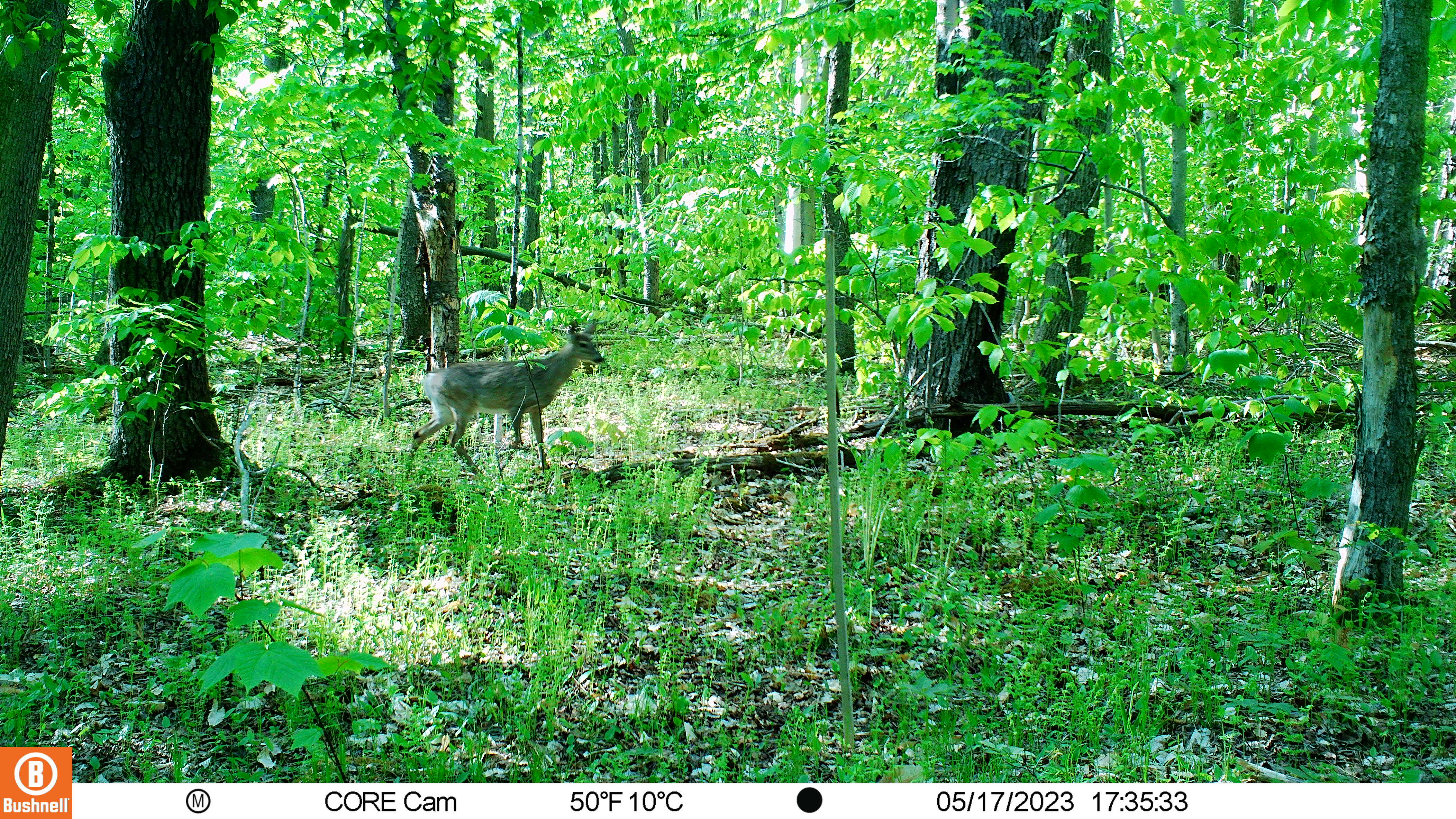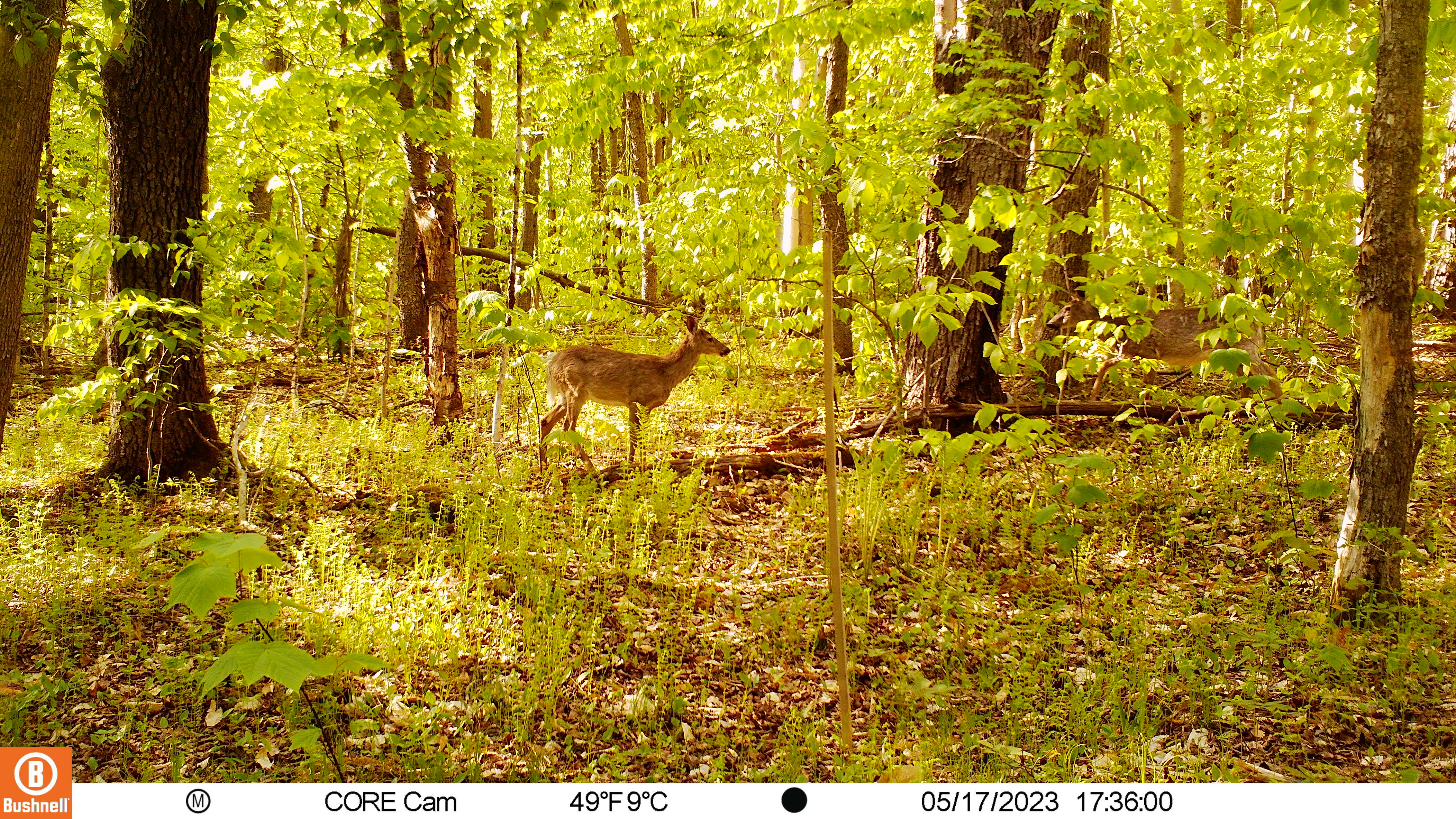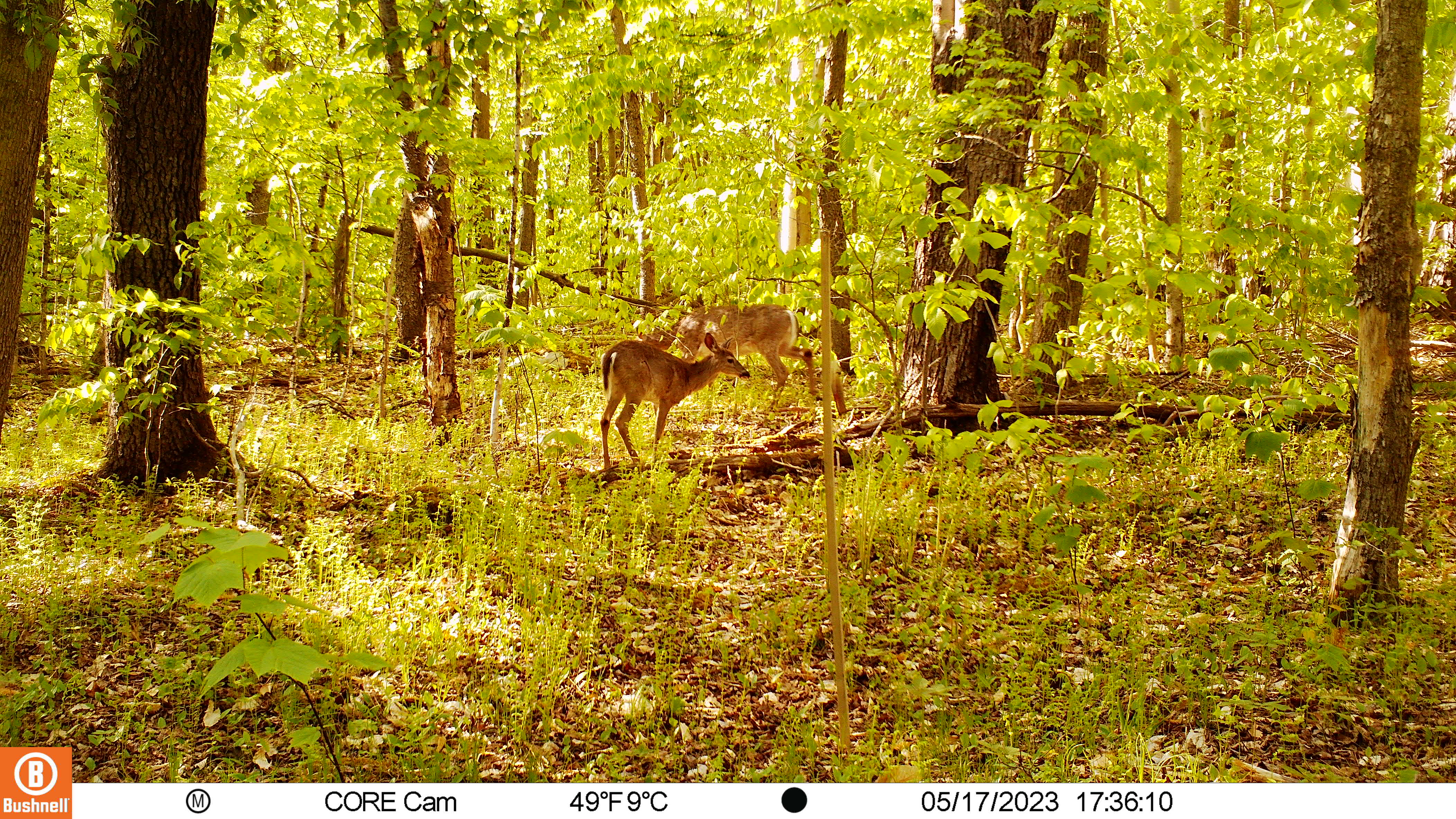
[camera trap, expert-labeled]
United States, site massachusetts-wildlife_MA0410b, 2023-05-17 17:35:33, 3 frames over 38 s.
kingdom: Animalia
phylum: Chordata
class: Mammalia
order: Artiodactyla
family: Cervidae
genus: Odocoileus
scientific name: Odocoileus virginianus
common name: white-tailed deer